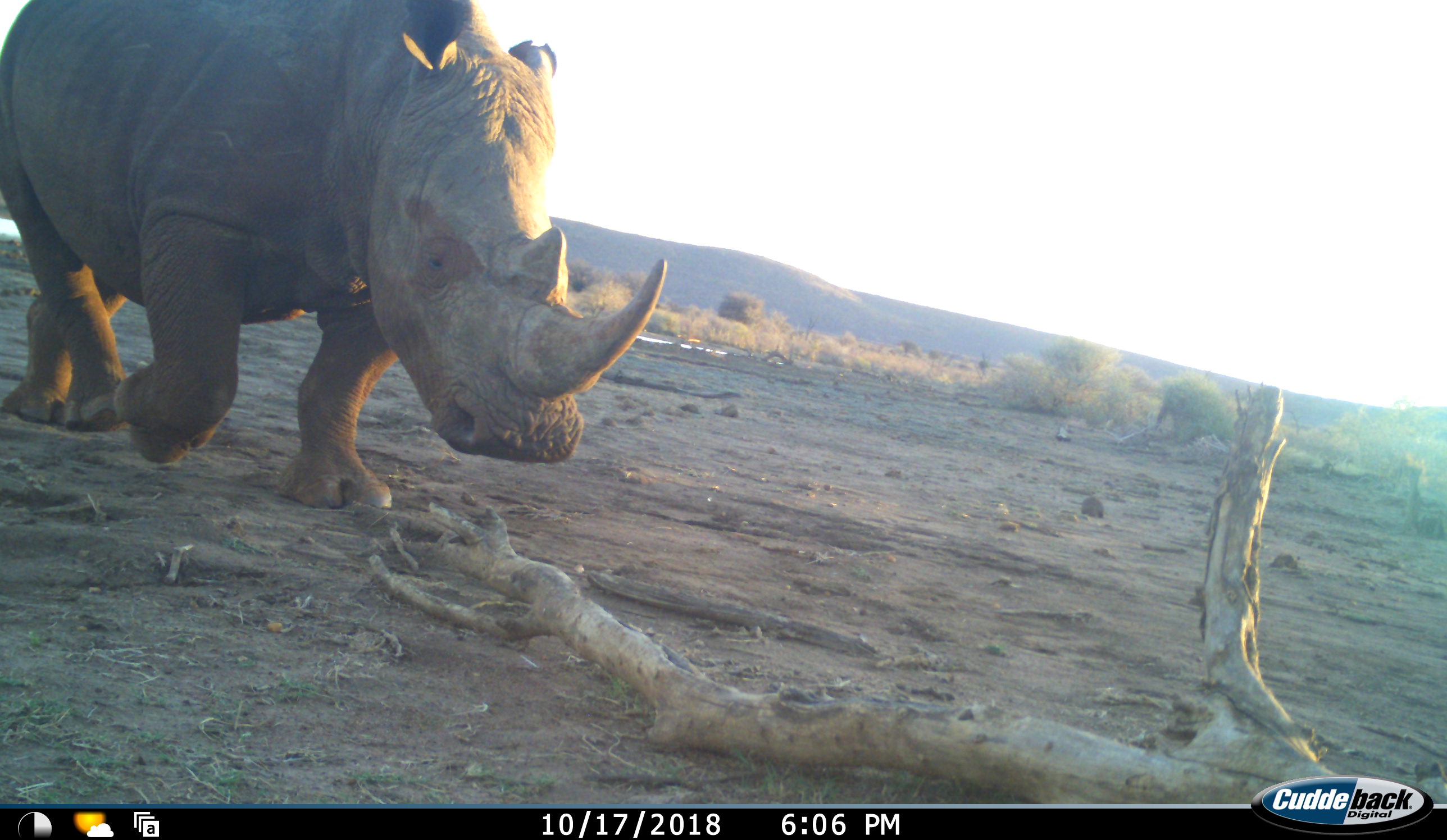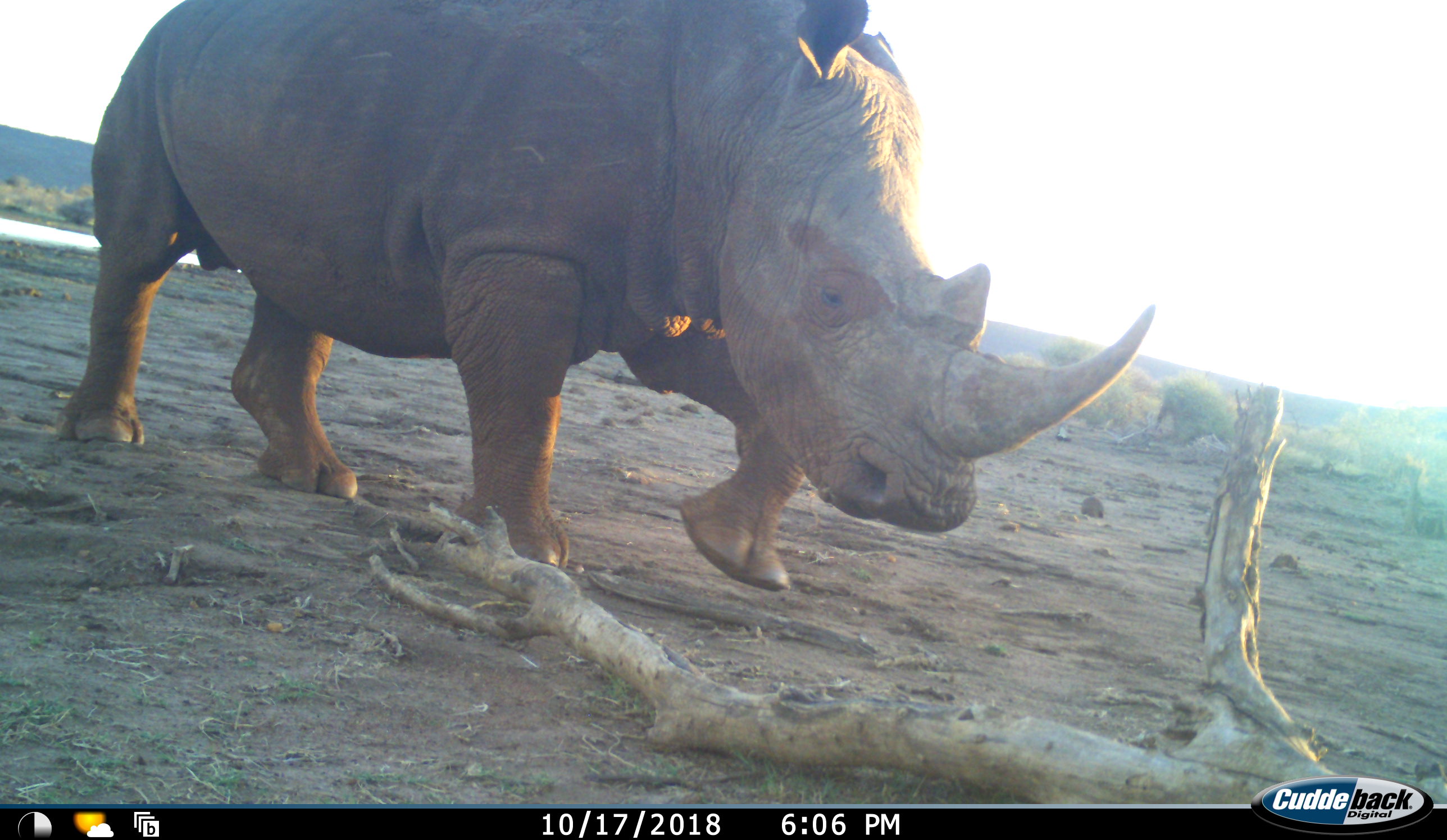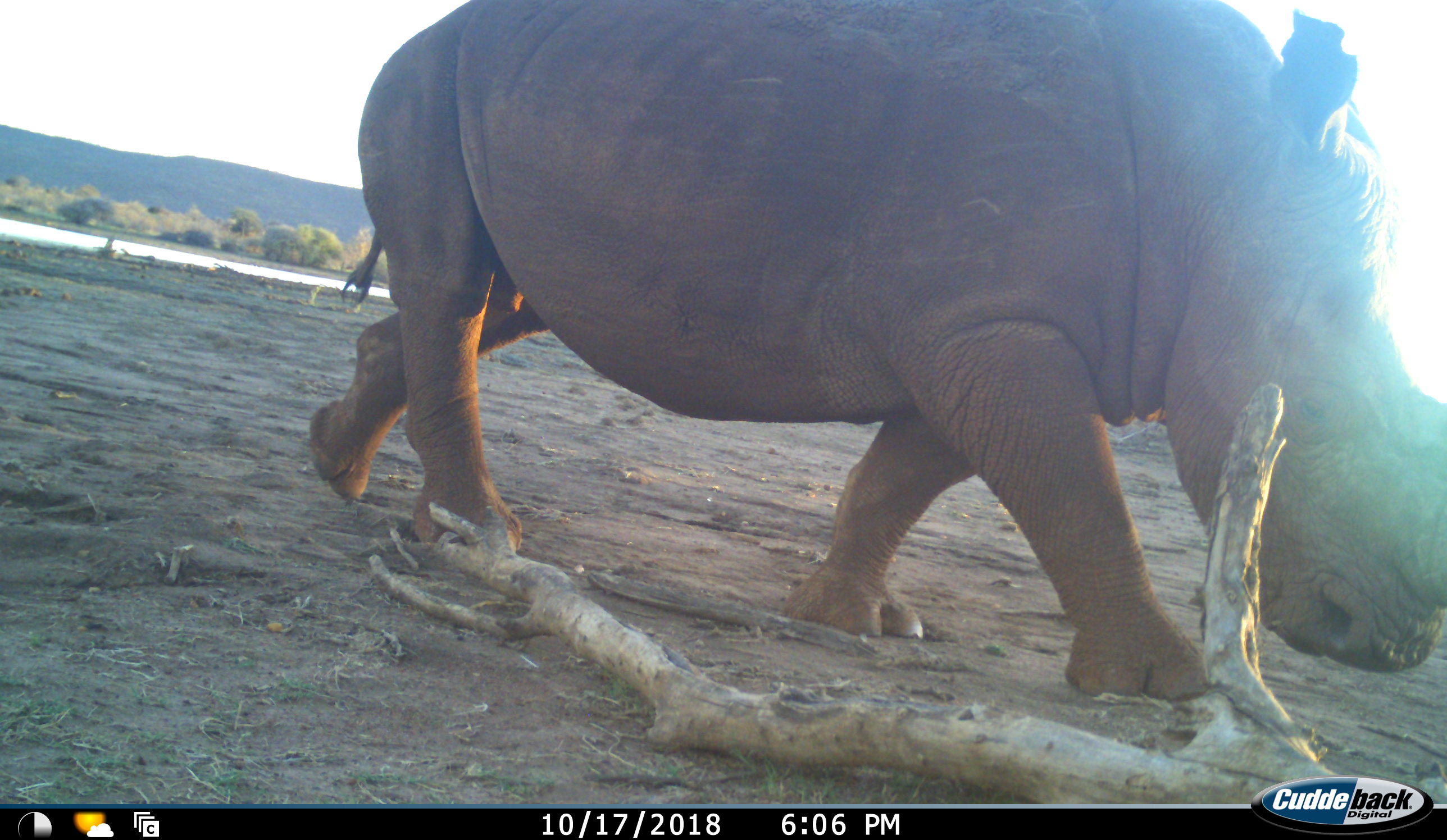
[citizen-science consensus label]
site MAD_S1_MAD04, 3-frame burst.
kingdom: Animalia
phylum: Chordata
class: Mammalia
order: Perissodactyla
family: Rhinocerotidae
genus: Ceratotherium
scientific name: Ceratotherium simum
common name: white rhinoceros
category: rhinoceroswhite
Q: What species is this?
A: Rhinoceroswhite (white rhinoceros) (Ceratotherium simum).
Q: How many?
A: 1.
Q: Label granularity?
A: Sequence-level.